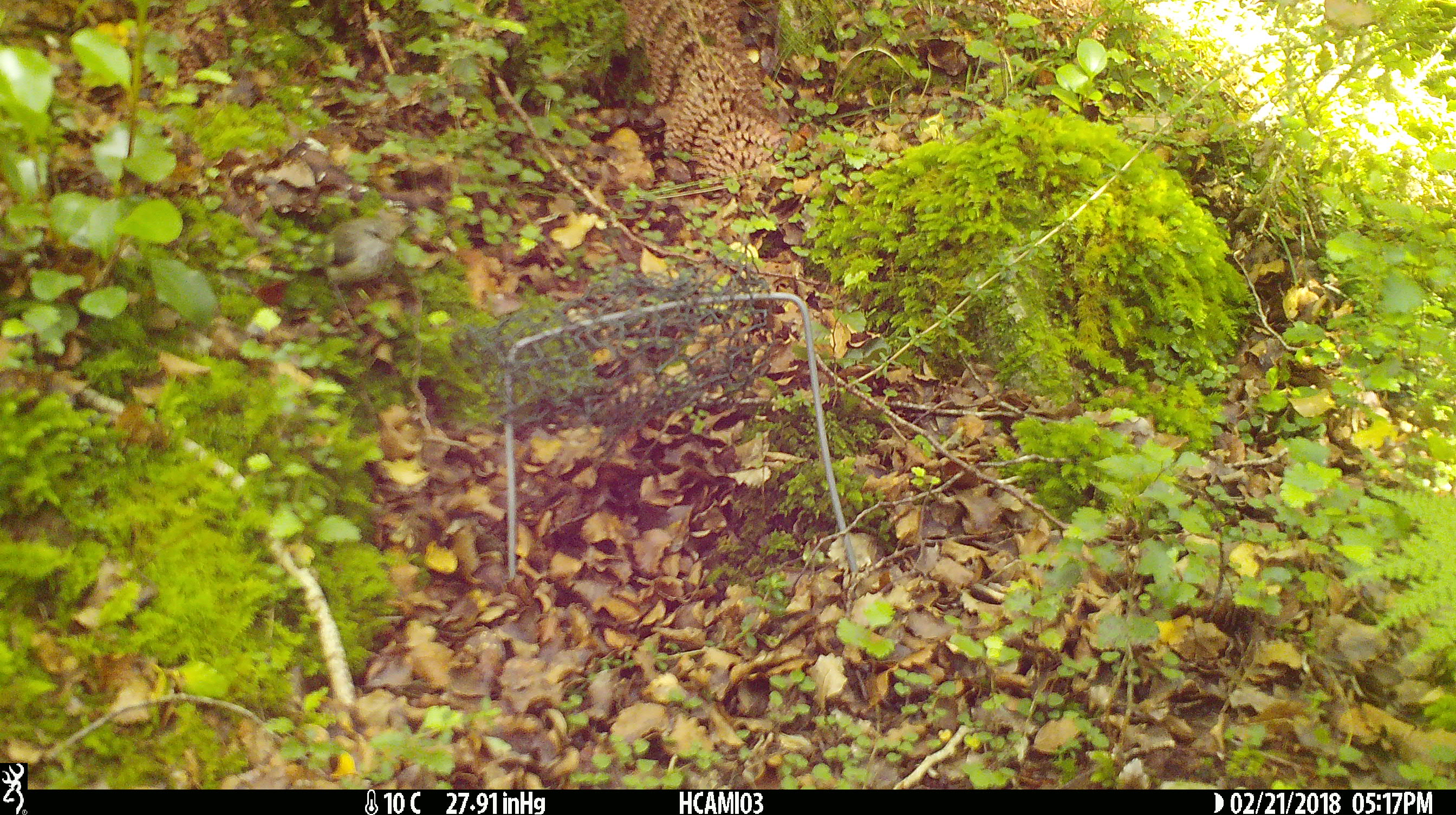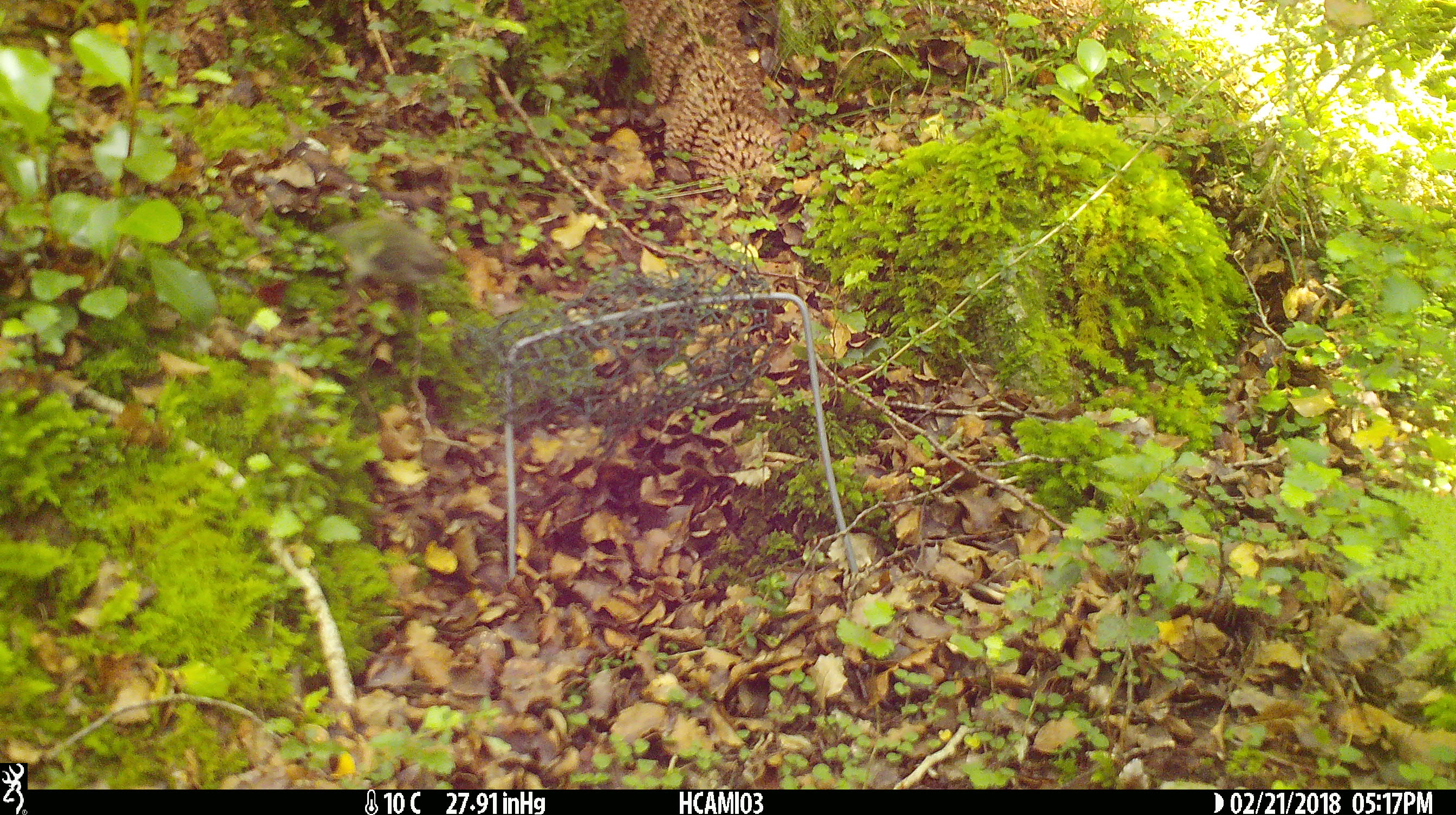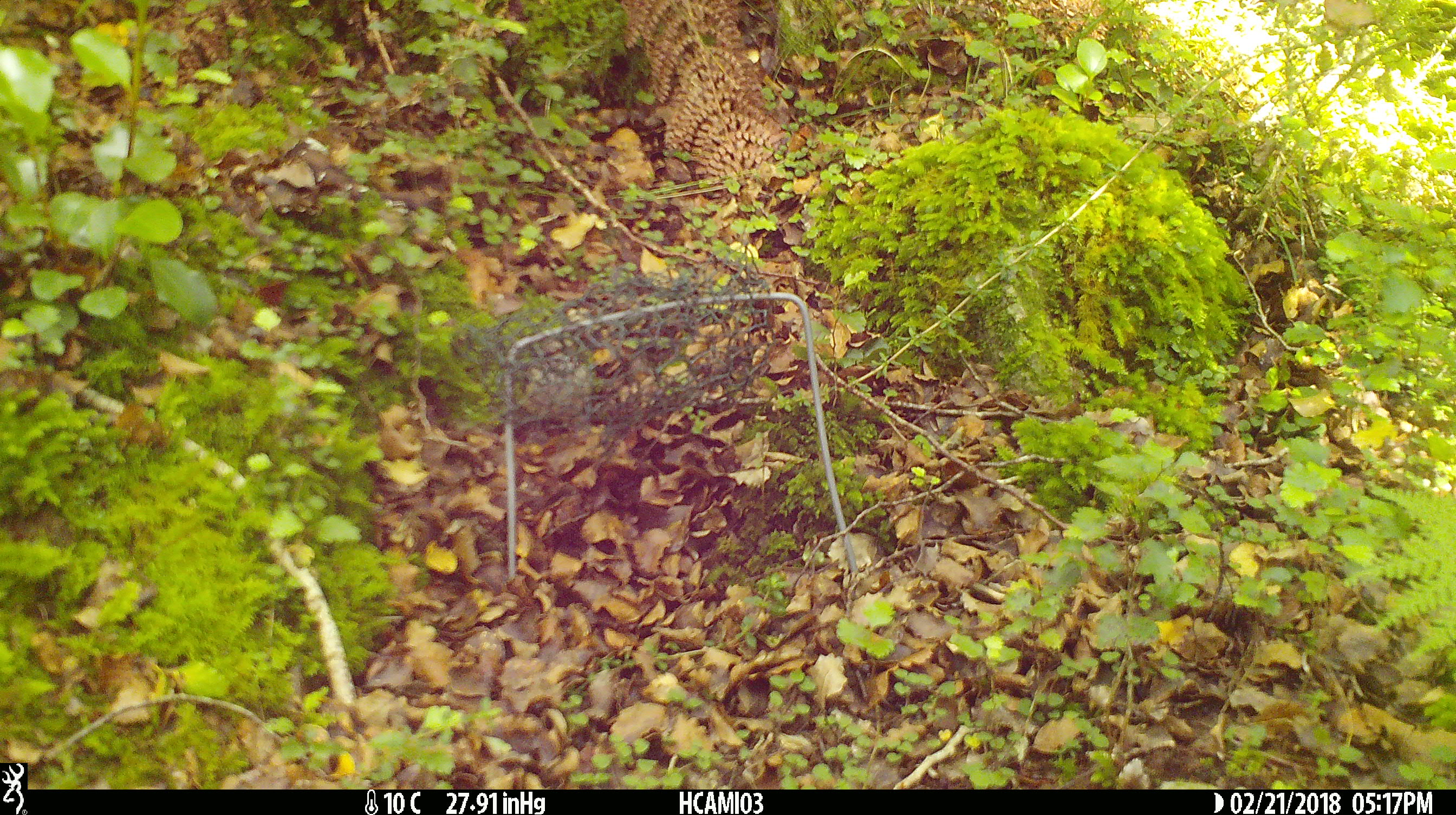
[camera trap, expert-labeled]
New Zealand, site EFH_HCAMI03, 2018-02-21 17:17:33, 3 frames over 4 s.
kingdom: Animalia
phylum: Chordata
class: Aves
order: Passeriformes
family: Acanthisittidae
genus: Acanthisitta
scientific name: Acanthisitta chloris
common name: rifleman